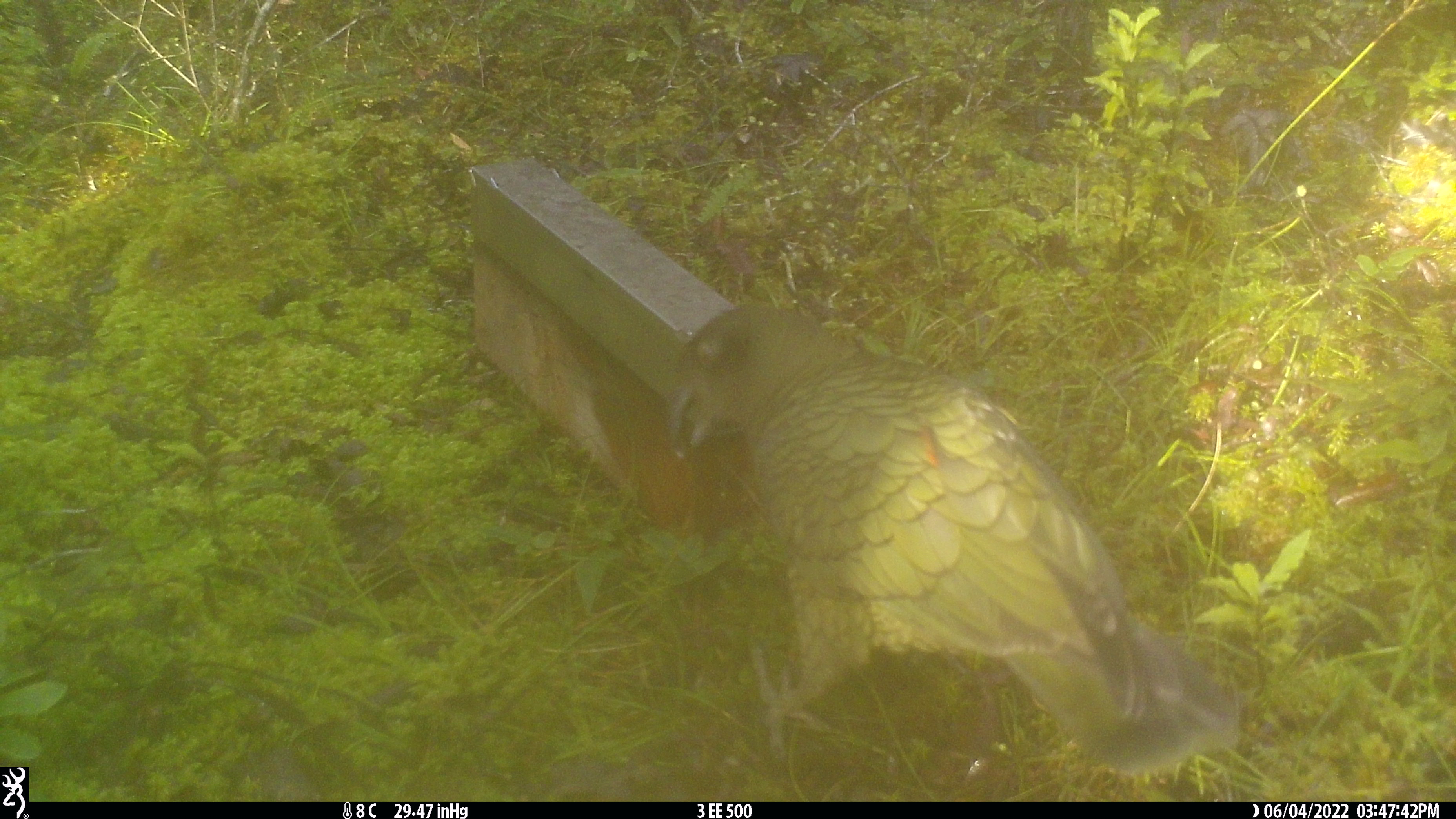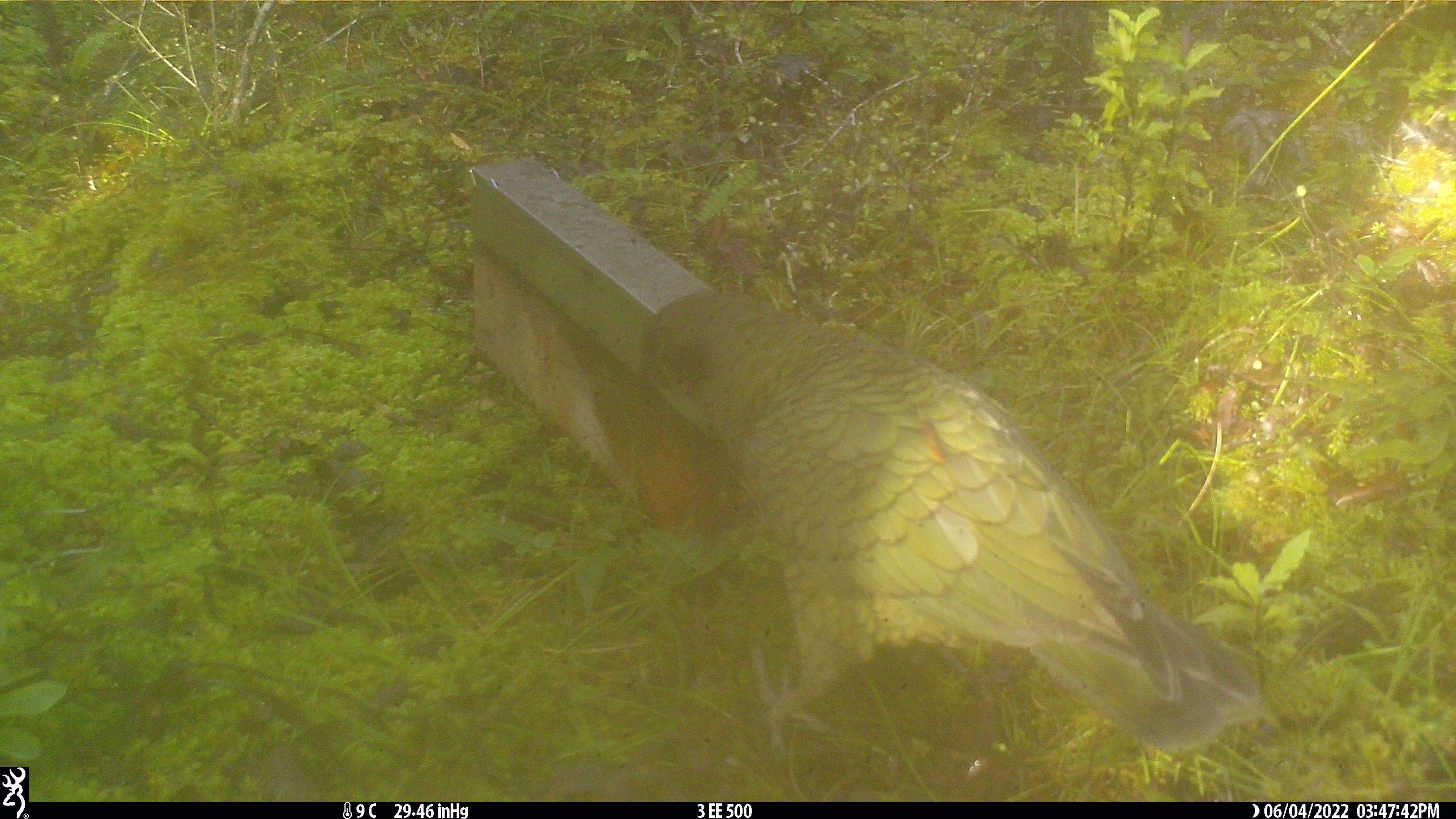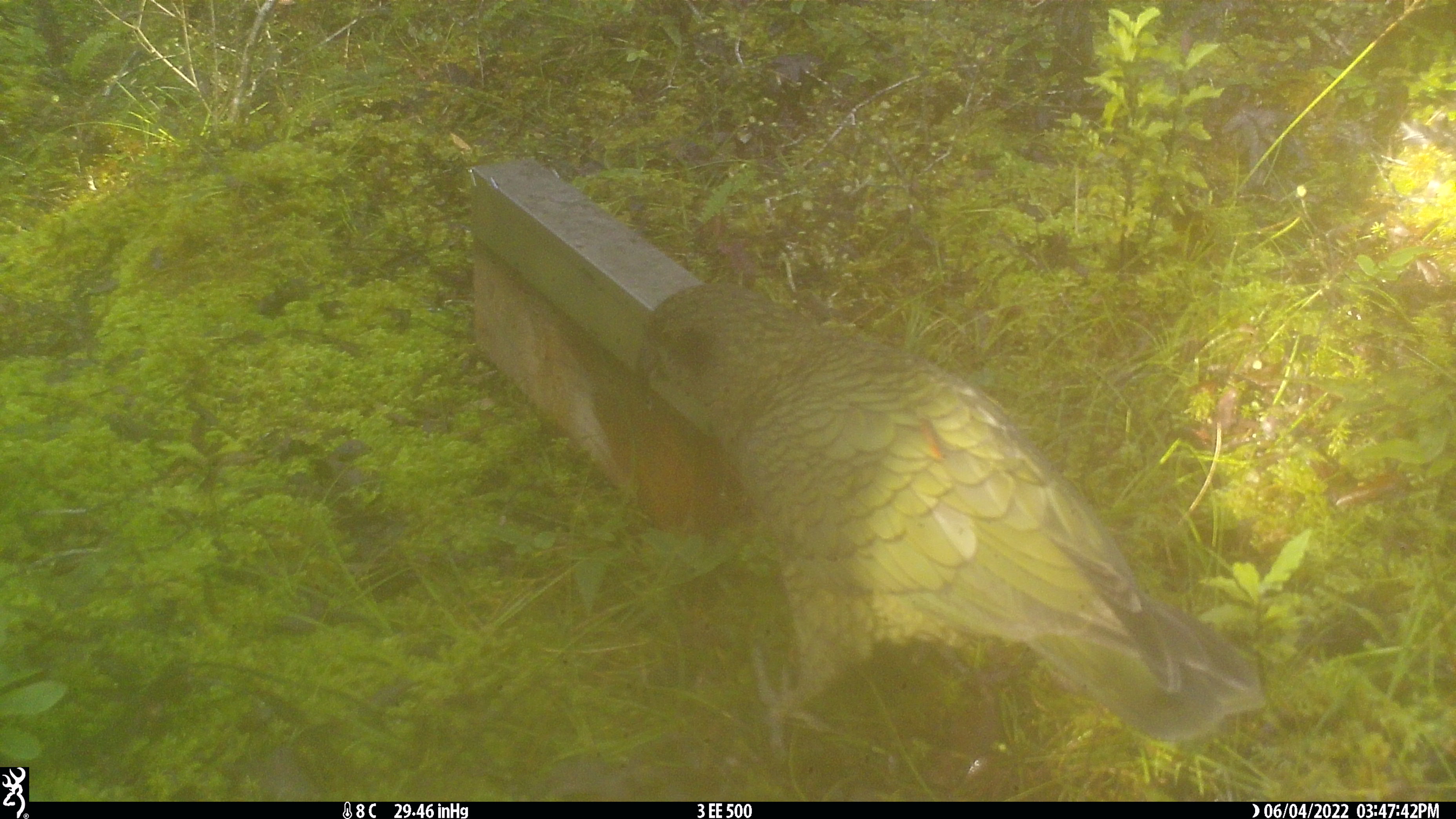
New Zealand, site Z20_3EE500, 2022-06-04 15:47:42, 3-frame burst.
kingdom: Animalia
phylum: Chordata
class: Aves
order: Psittaciformes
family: Strigopidae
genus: Nestor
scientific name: Nestor notabilis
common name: kea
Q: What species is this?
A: Kea (Nestor notabilis).